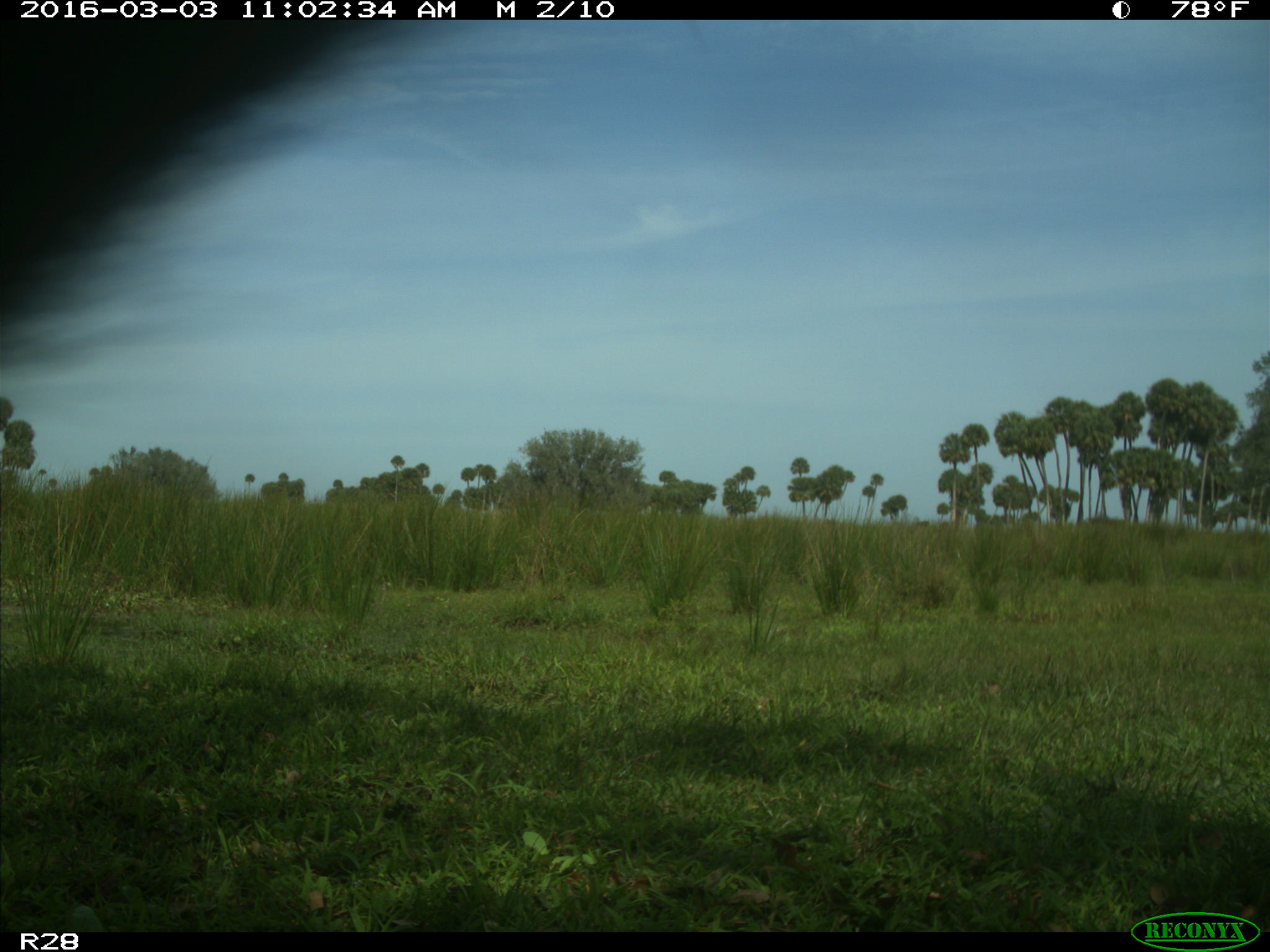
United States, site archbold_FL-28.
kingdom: Animalia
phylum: Chordata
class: Mammalia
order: Artiodactyla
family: Bovidae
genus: Bos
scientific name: Bos taurus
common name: domestic cow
Bos taurus (domestic cow).